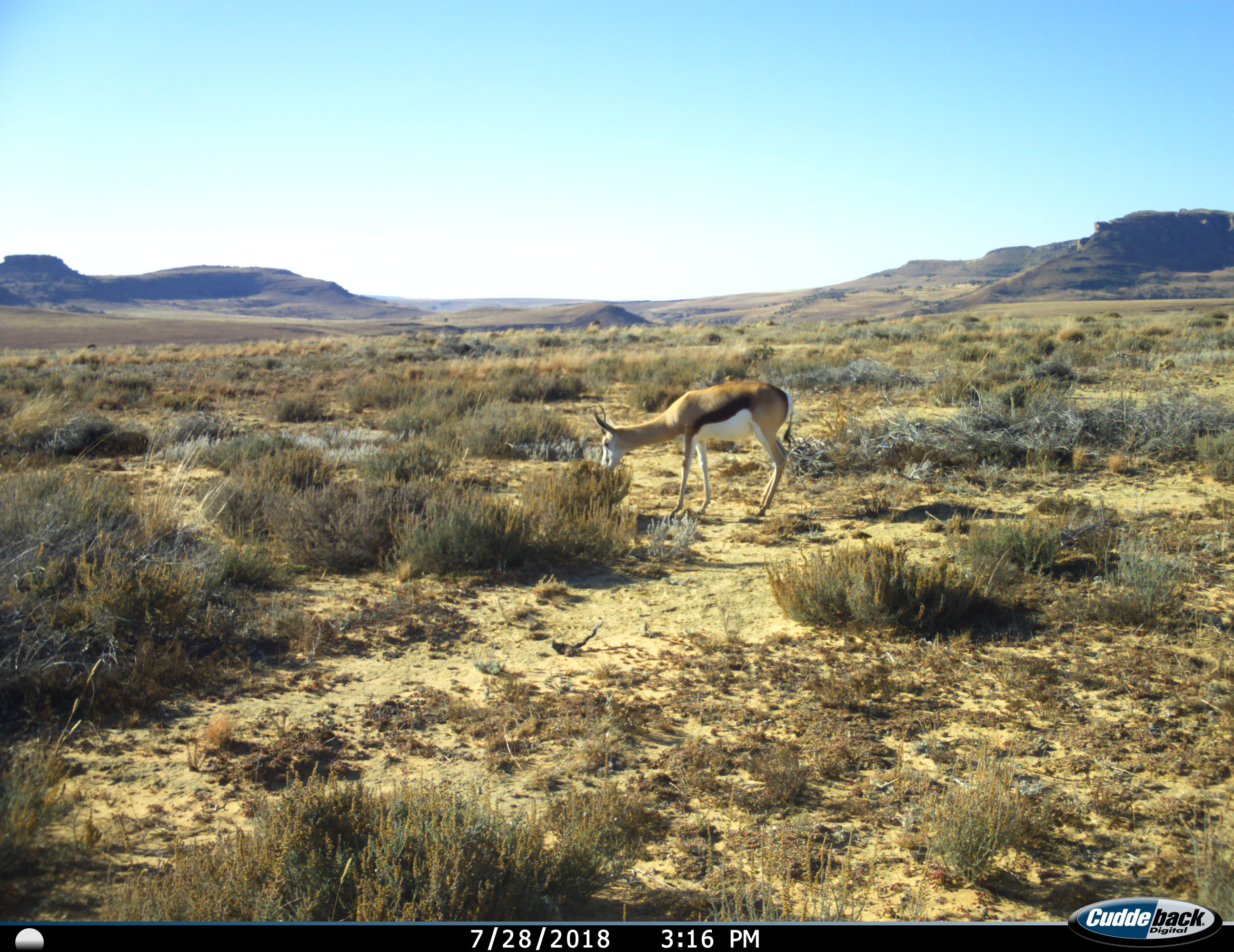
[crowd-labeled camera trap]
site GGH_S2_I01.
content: unidentified animal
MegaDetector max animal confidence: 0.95